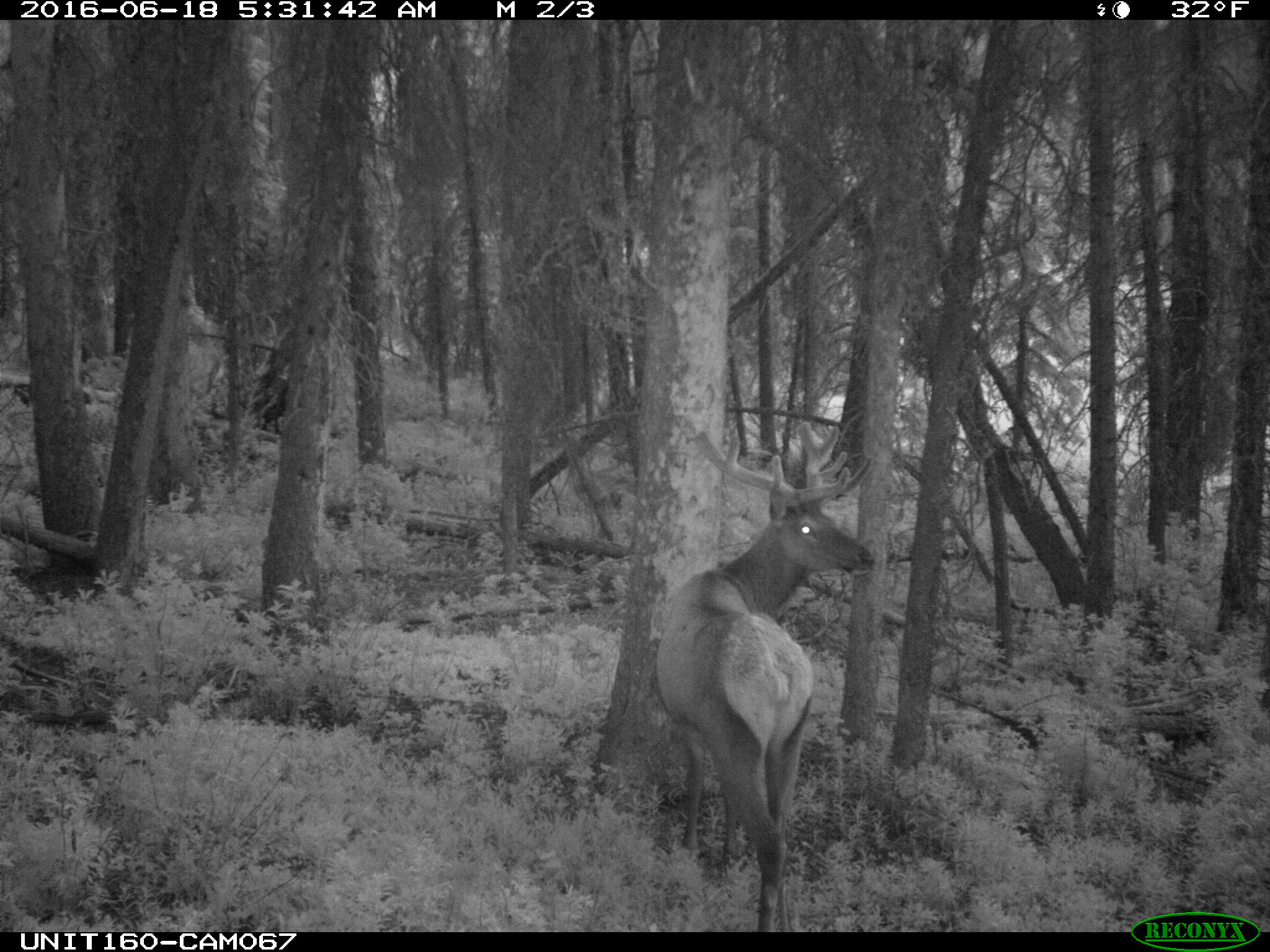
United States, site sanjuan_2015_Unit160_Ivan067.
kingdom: Animalia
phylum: Chordata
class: Mammalia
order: Artiodactyla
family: Cervidae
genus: Cervus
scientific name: Cervus elaphus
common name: red deer